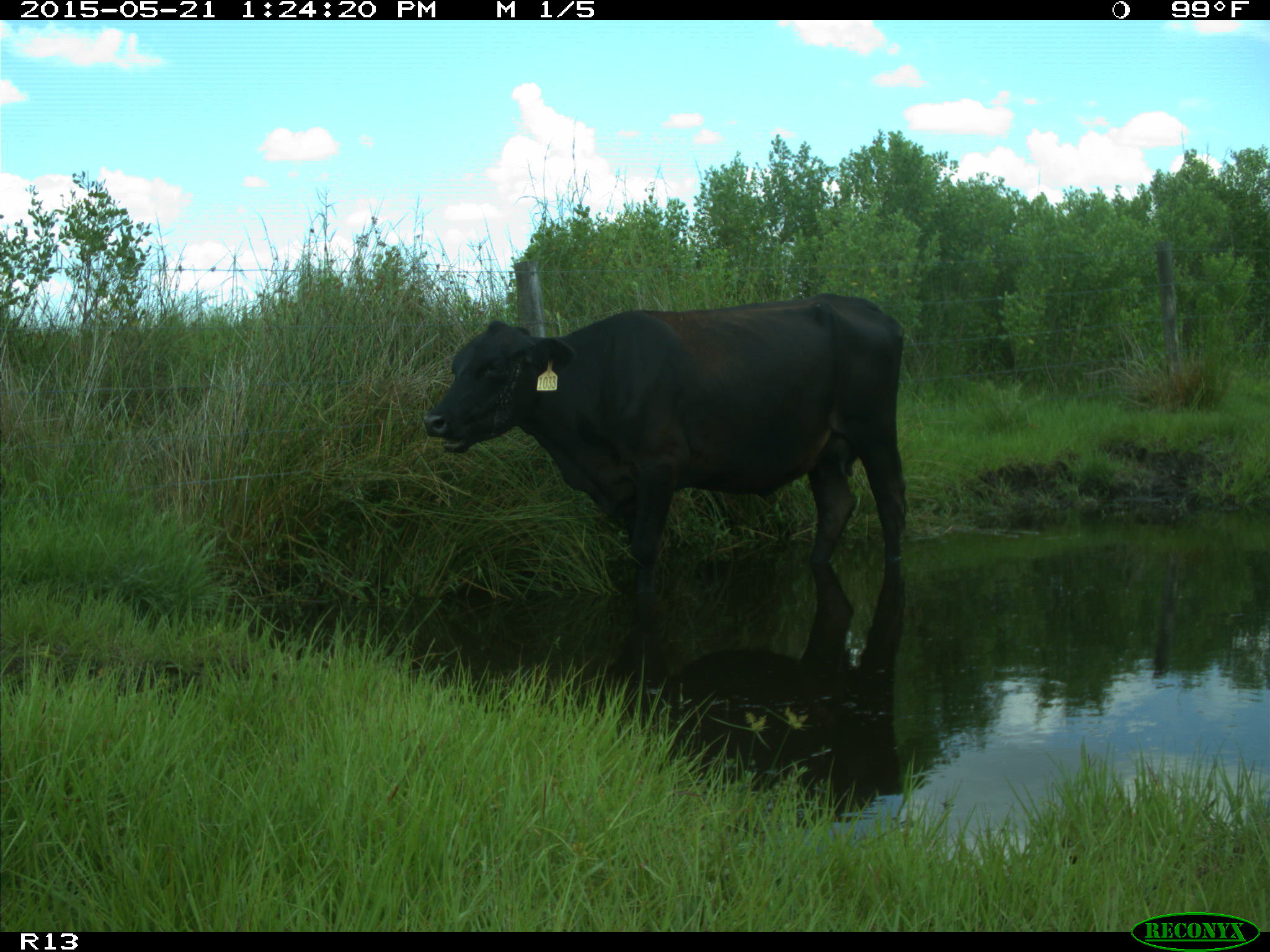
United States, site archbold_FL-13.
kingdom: Animalia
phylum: Chordata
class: Mammalia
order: Artiodactyla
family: Bovidae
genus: Bos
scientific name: Bos taurus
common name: domestic cow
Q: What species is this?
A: Bos taurus (domestic cow).